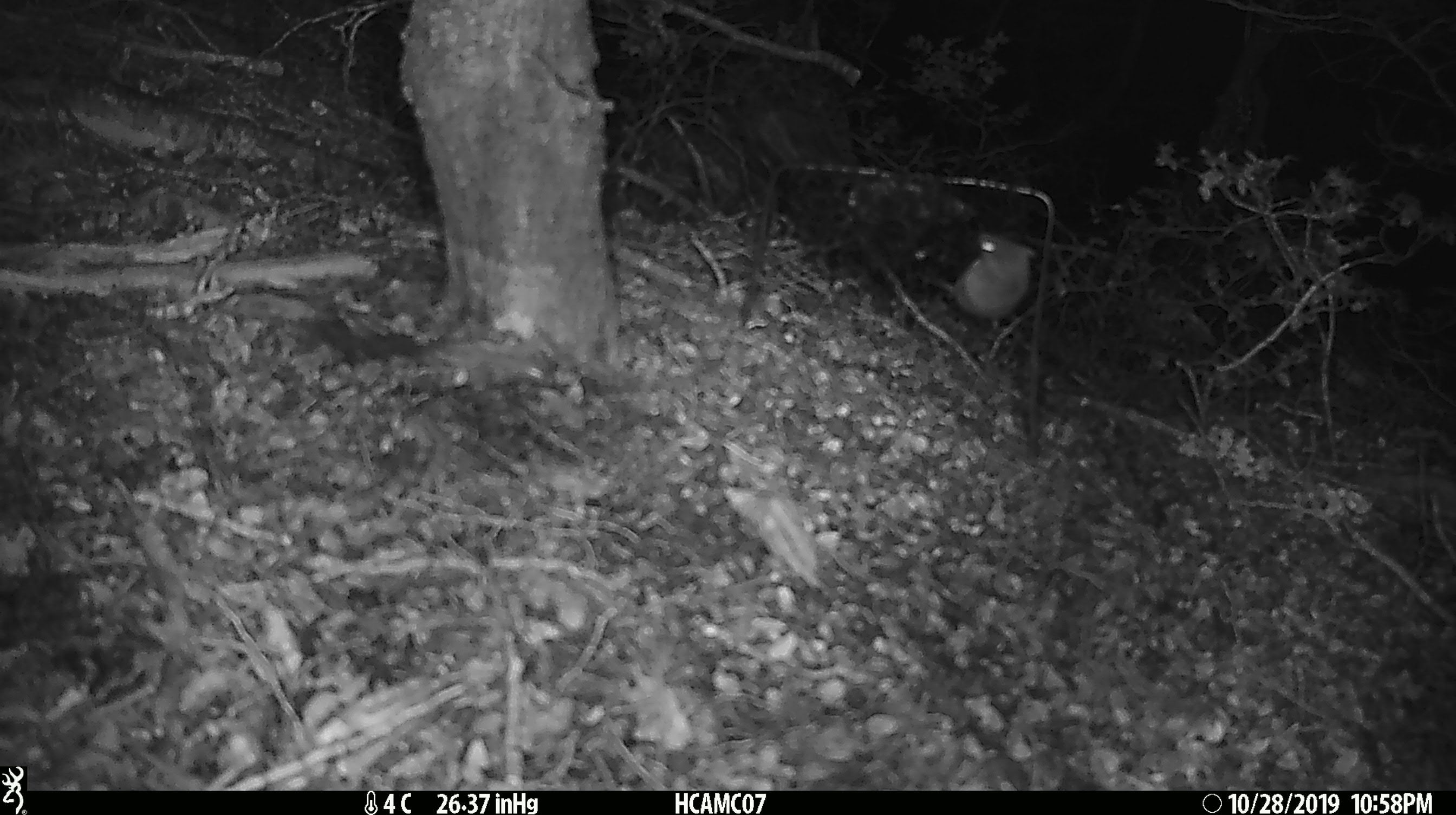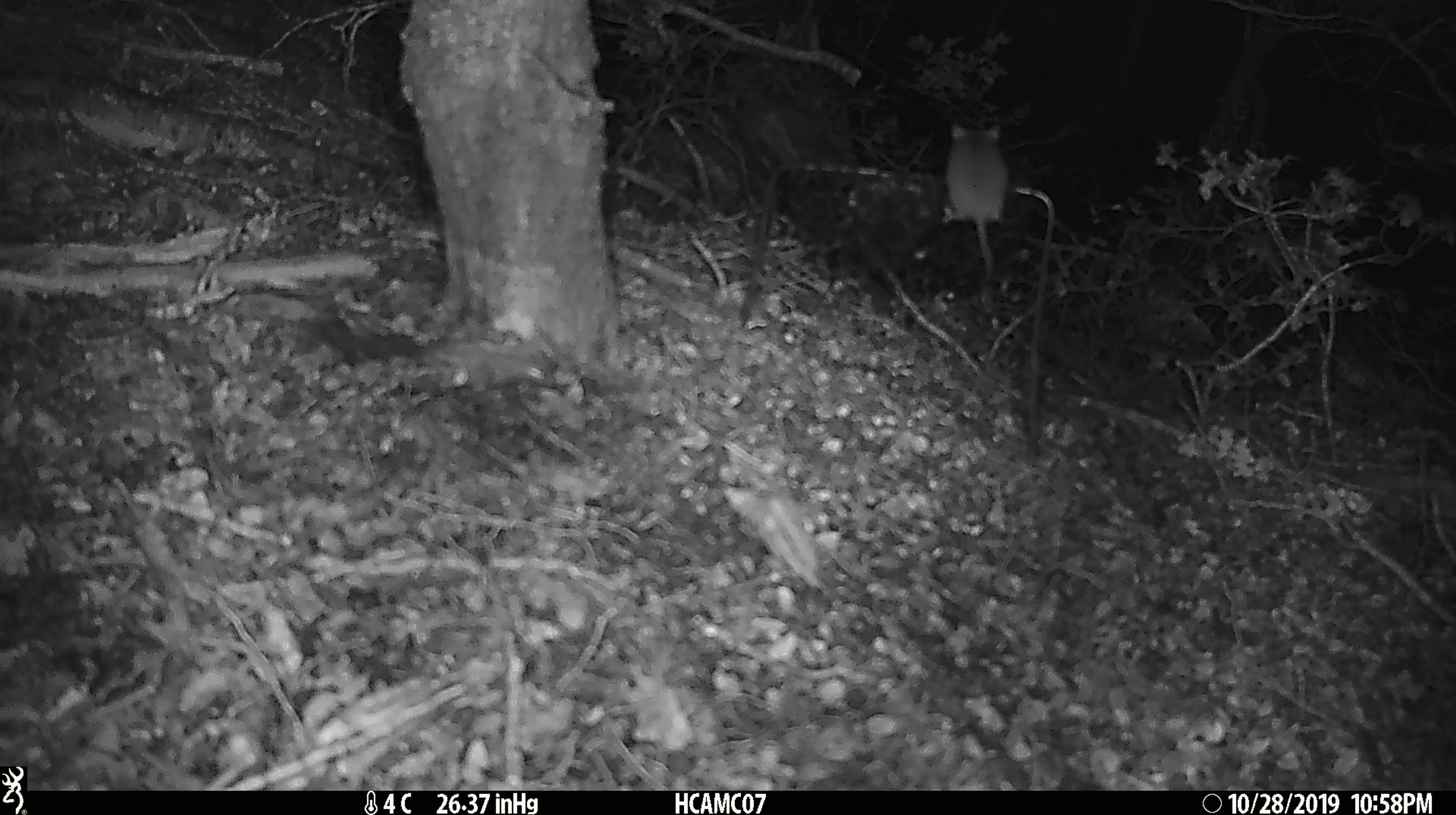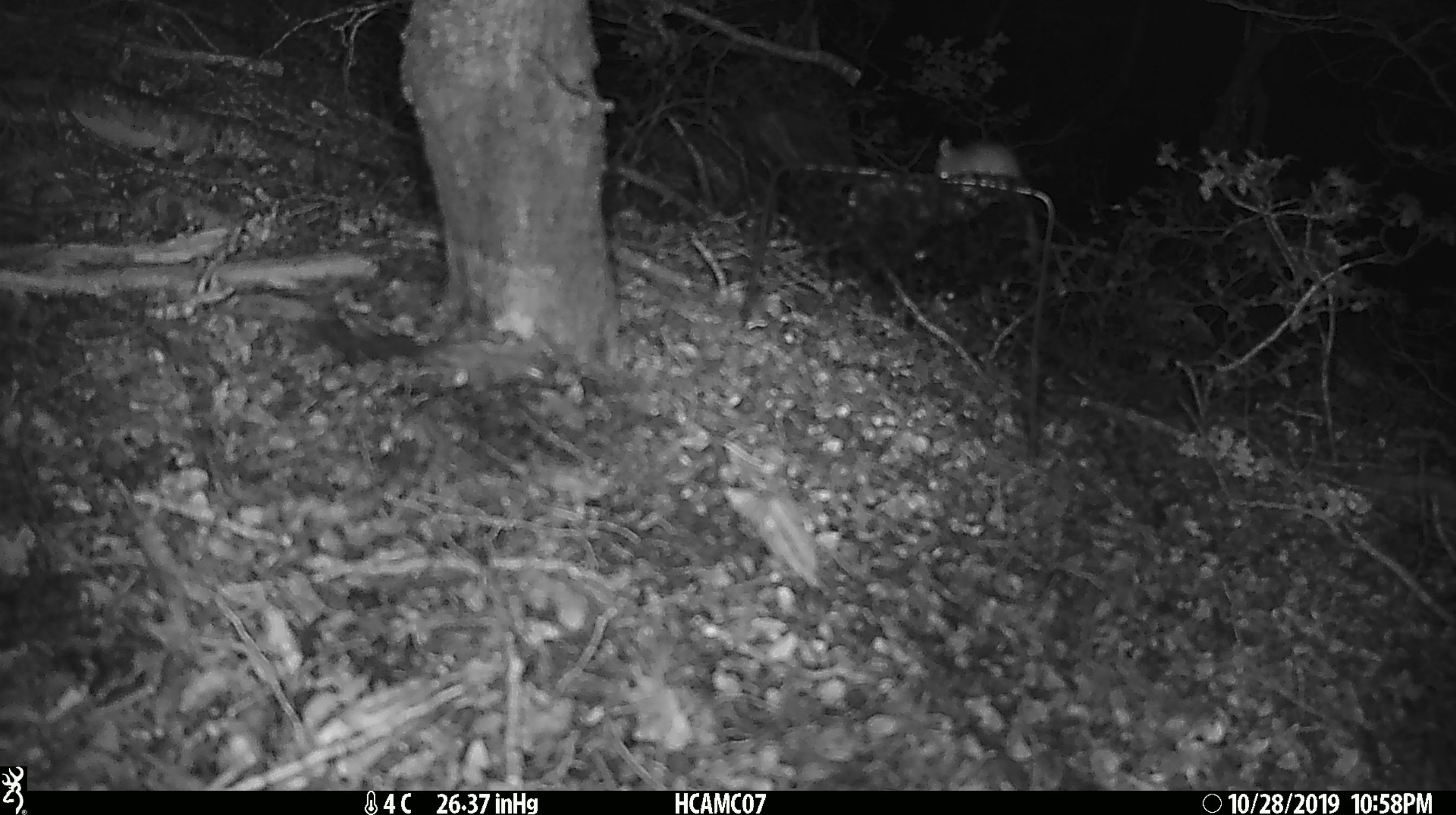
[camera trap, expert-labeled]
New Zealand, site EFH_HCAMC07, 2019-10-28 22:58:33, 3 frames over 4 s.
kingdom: Animalia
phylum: Chordata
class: Mammalia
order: Rodentia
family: Muridae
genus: Mus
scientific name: Mus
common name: mouse